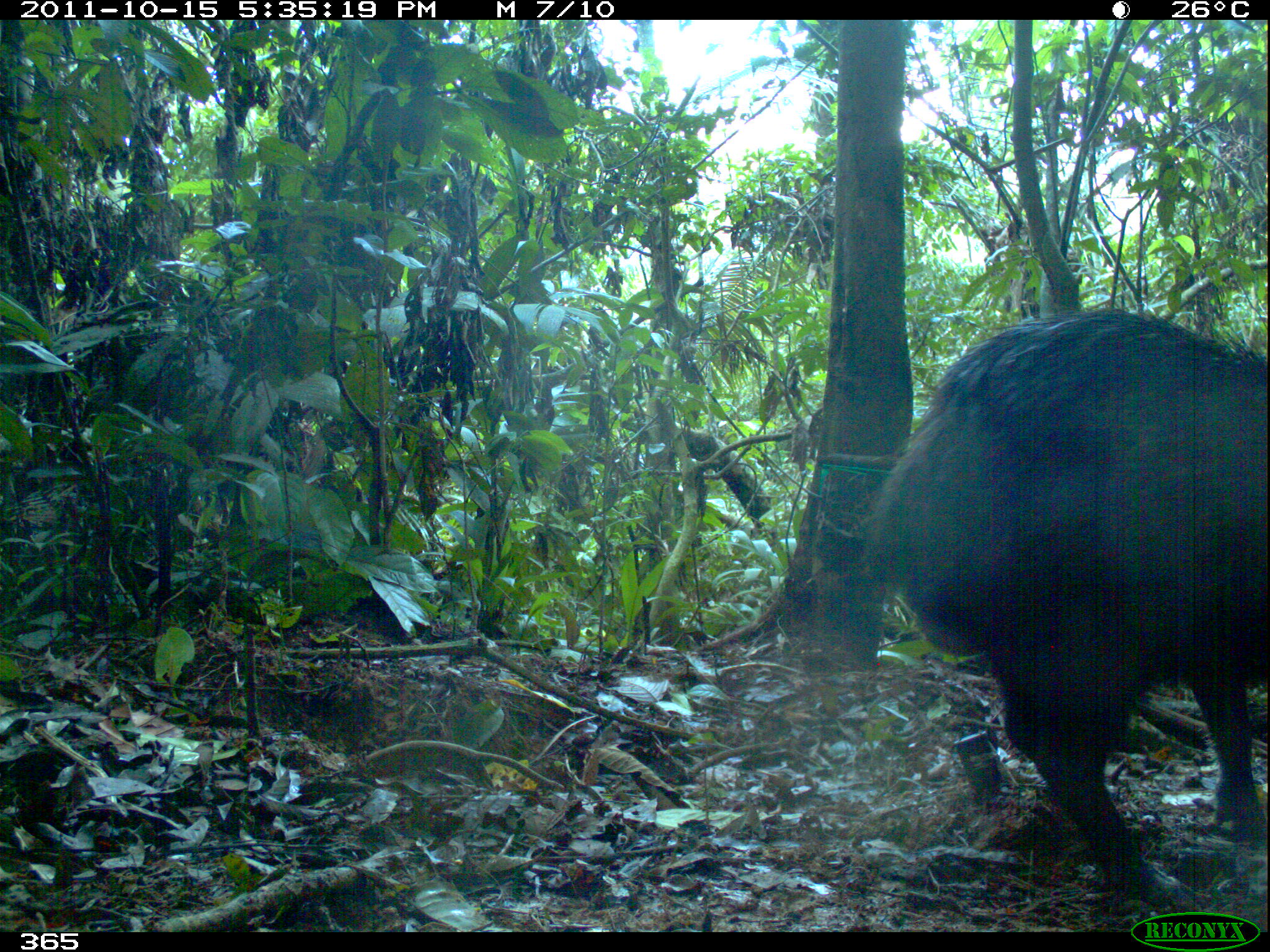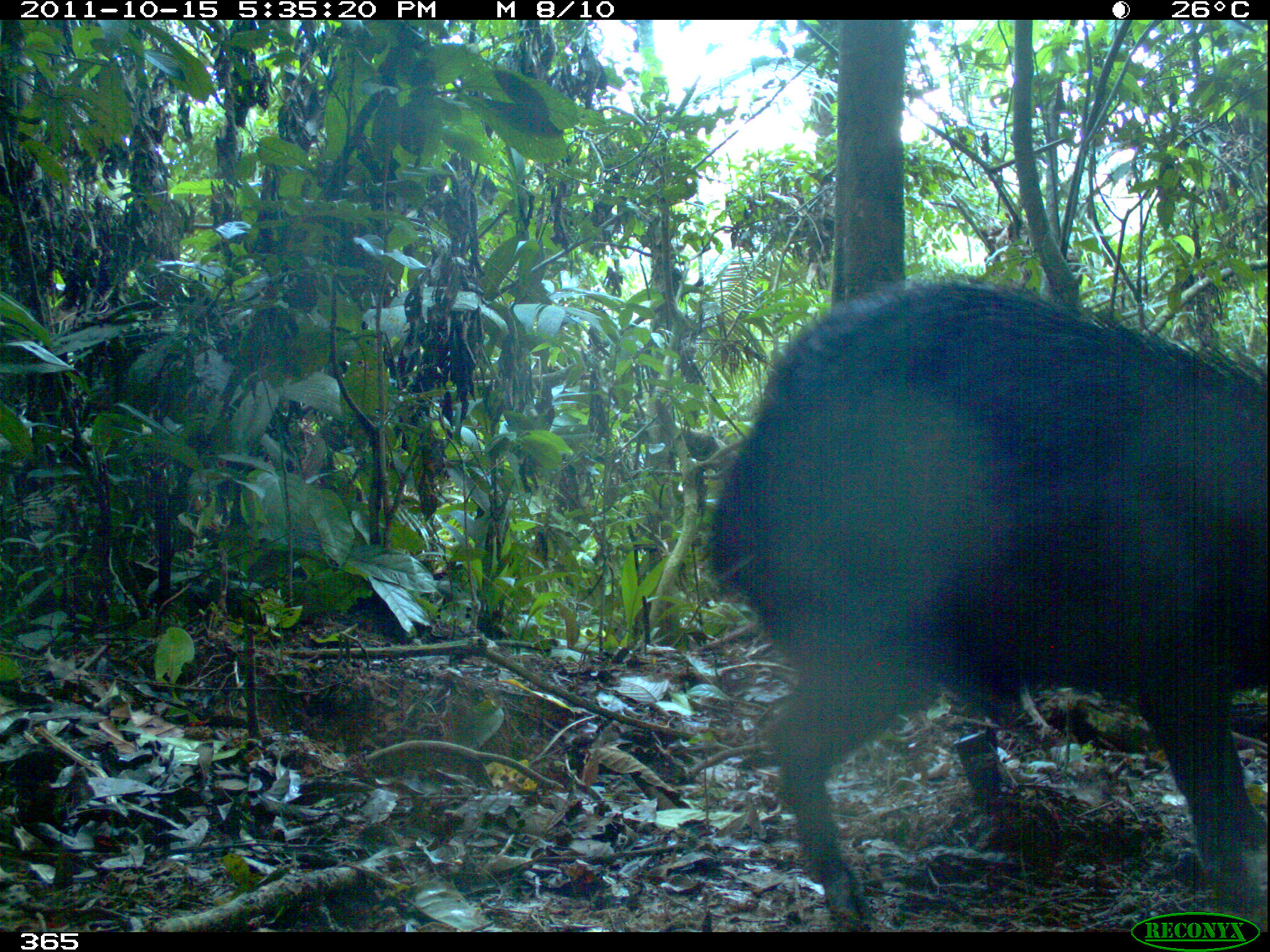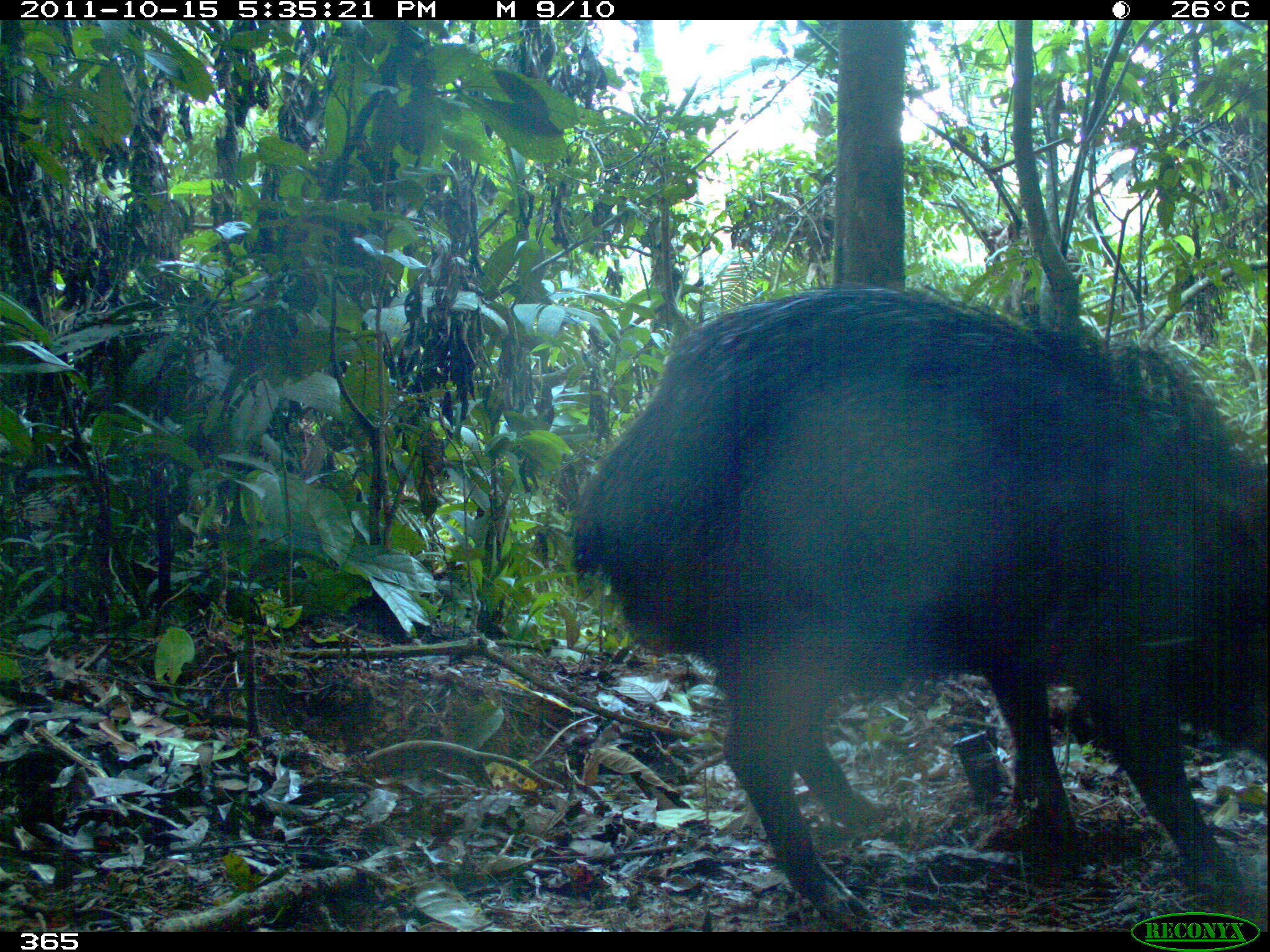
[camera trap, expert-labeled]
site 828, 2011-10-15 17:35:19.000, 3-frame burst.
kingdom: Animalia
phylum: Chordata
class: Mammalia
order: Artiodactyla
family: Tayassuidae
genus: Tayassu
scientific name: Tayassu pecari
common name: white-lipped peccary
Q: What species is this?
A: Tayassu pecari (white-lipped peccary).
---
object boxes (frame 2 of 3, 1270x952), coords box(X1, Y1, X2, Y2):
tayassu pecari: box(705, 269, 1267, 932)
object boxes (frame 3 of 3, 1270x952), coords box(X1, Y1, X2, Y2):
tayassu pecari: box(569, 282, 1270, 931)